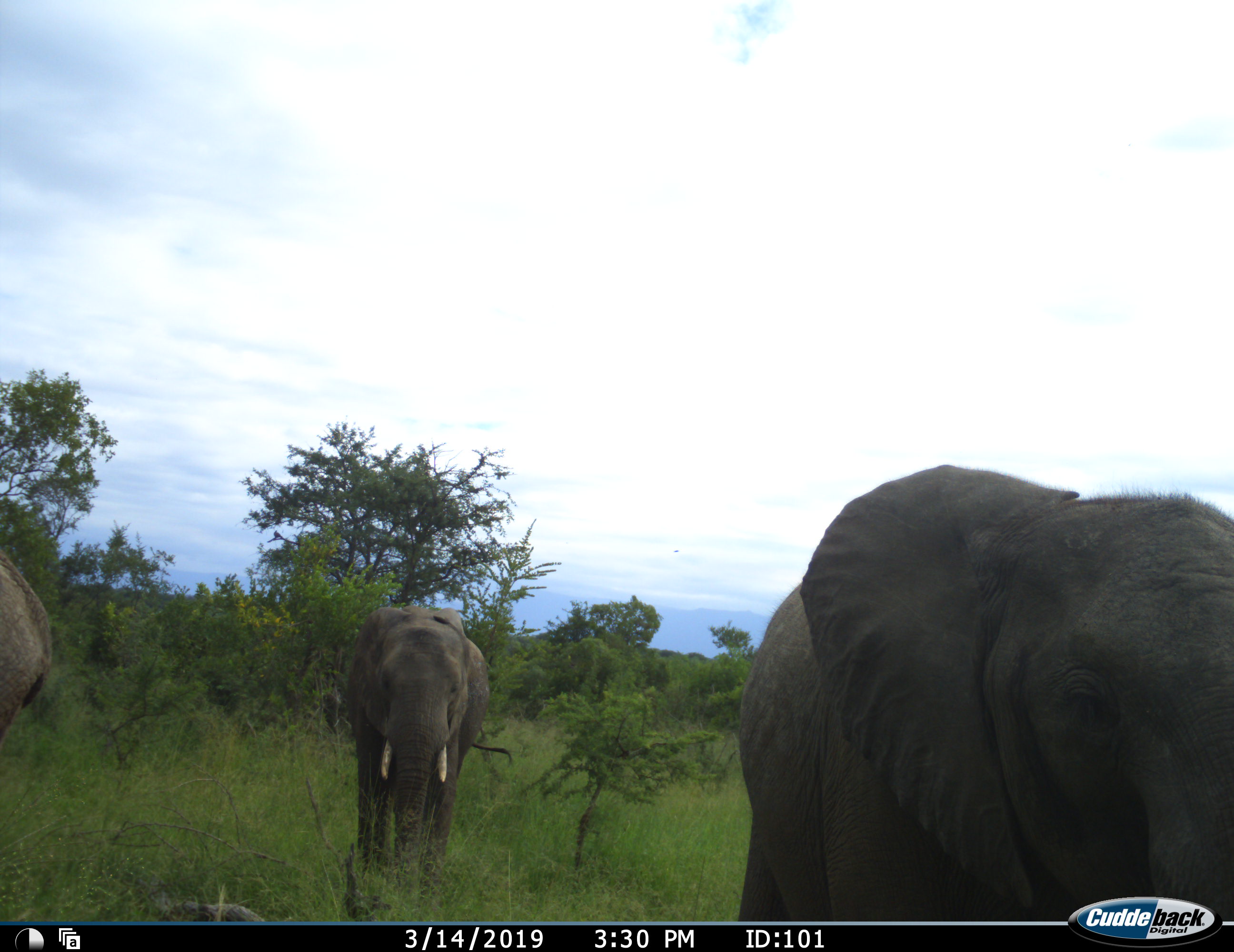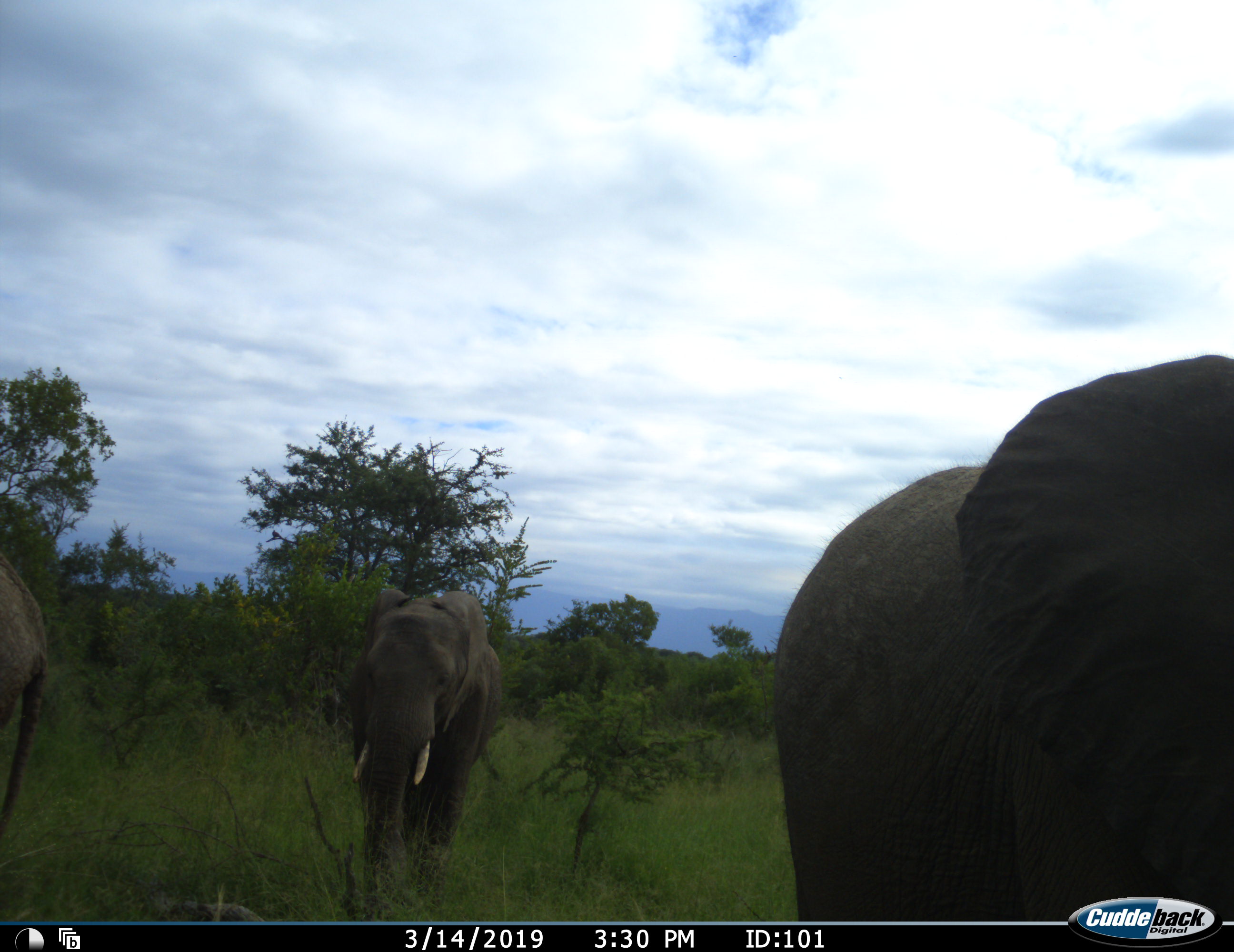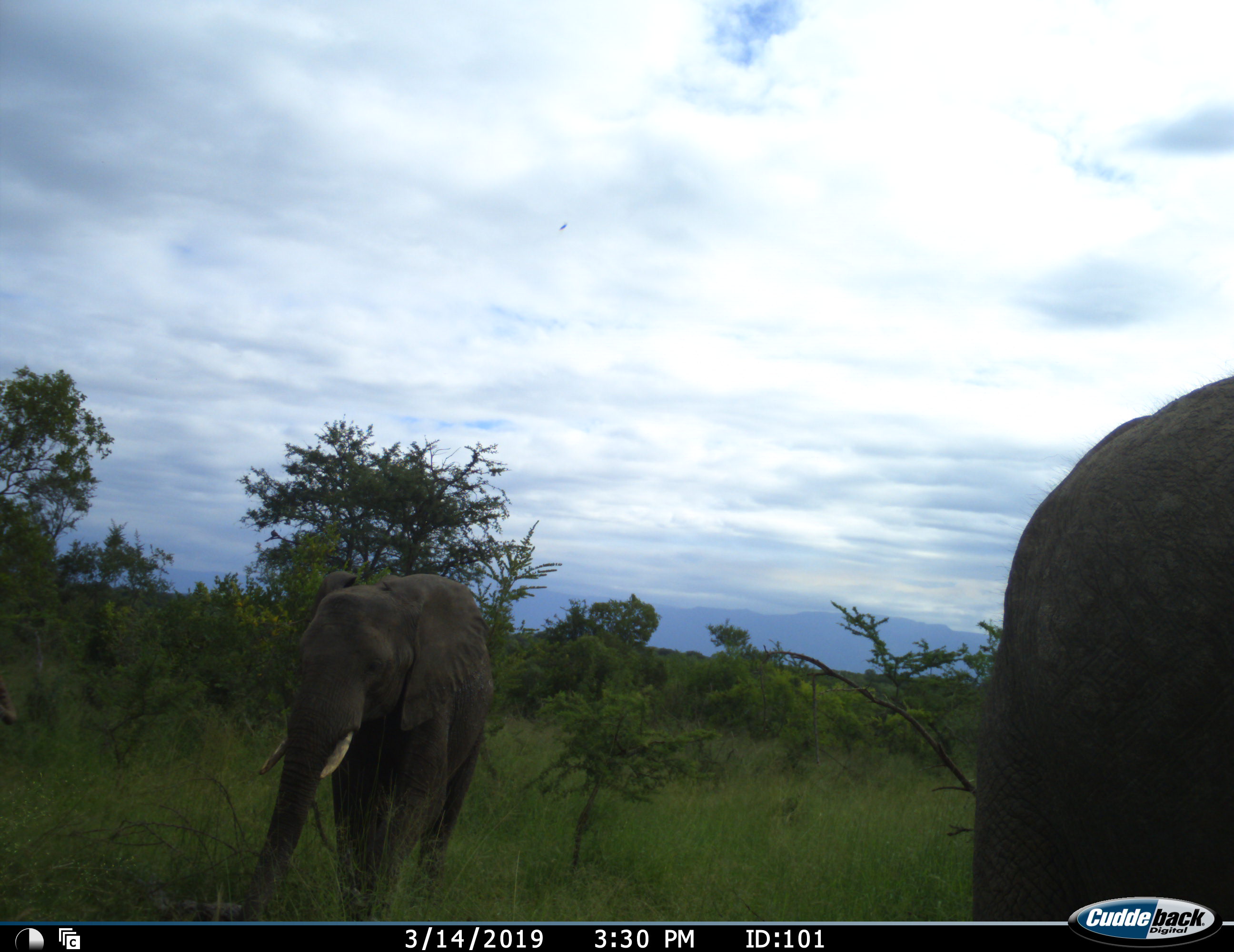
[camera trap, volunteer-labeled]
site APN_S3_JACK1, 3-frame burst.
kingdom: Animalia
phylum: Chordata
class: Mammalia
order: Proboscidea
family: Elephantidae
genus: Loxodonta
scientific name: Loxodonta africana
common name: african bush elephant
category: elephant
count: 3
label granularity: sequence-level